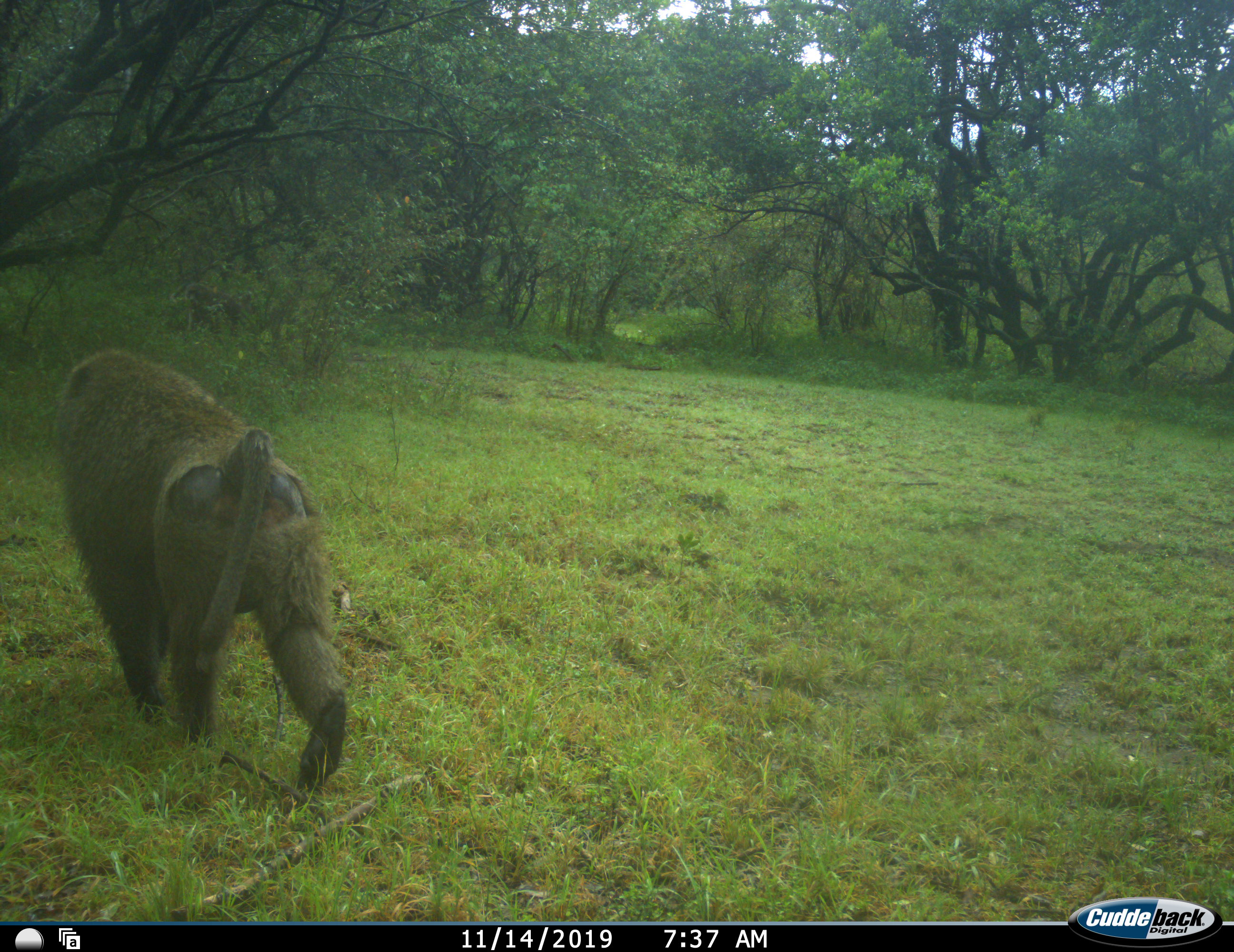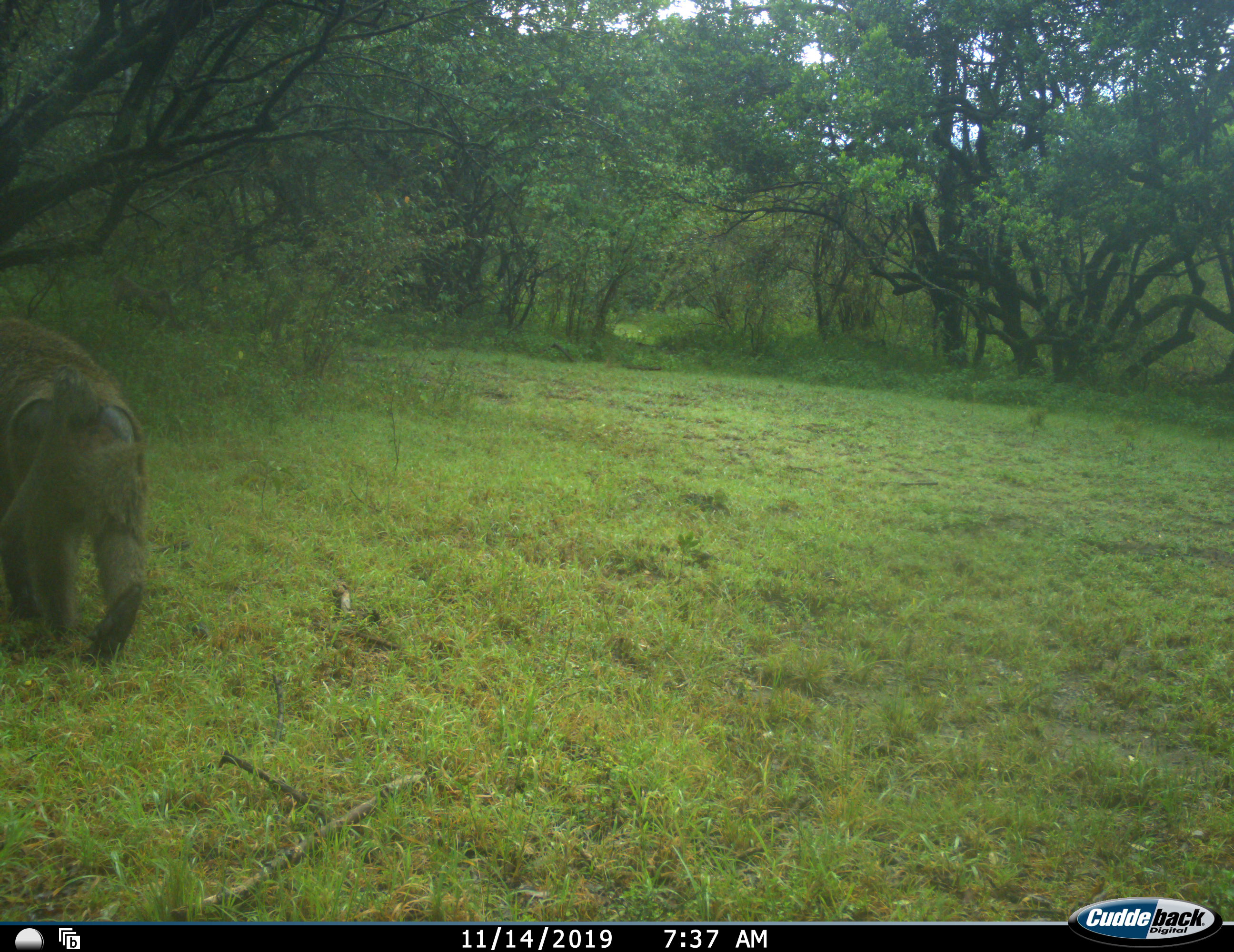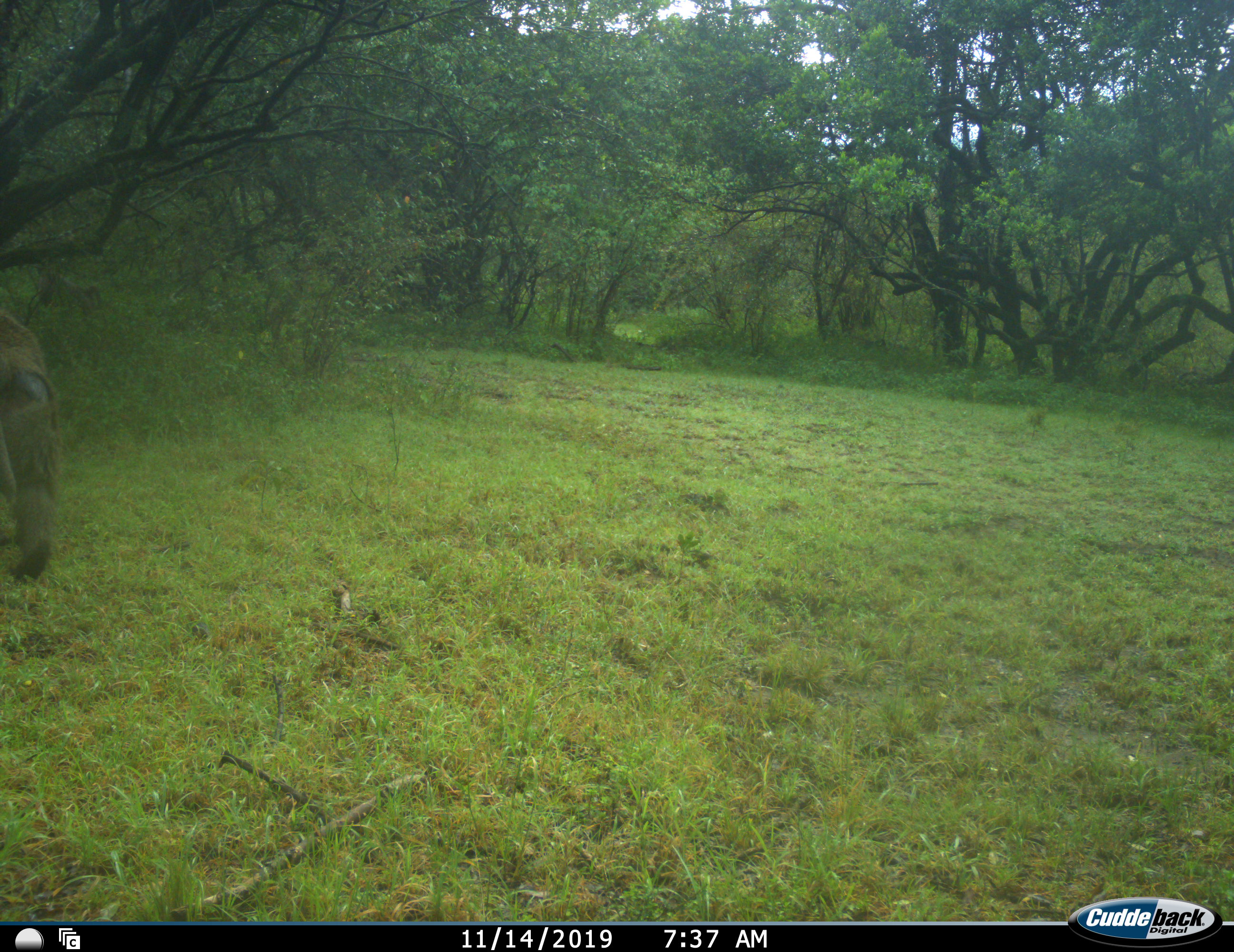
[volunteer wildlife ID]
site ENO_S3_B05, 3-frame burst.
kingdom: Animalia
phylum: Chordata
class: Mammalia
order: Primates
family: Cercopithecidae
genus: Papio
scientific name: Papio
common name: baboon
Baboon (Papio), count 1. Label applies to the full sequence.